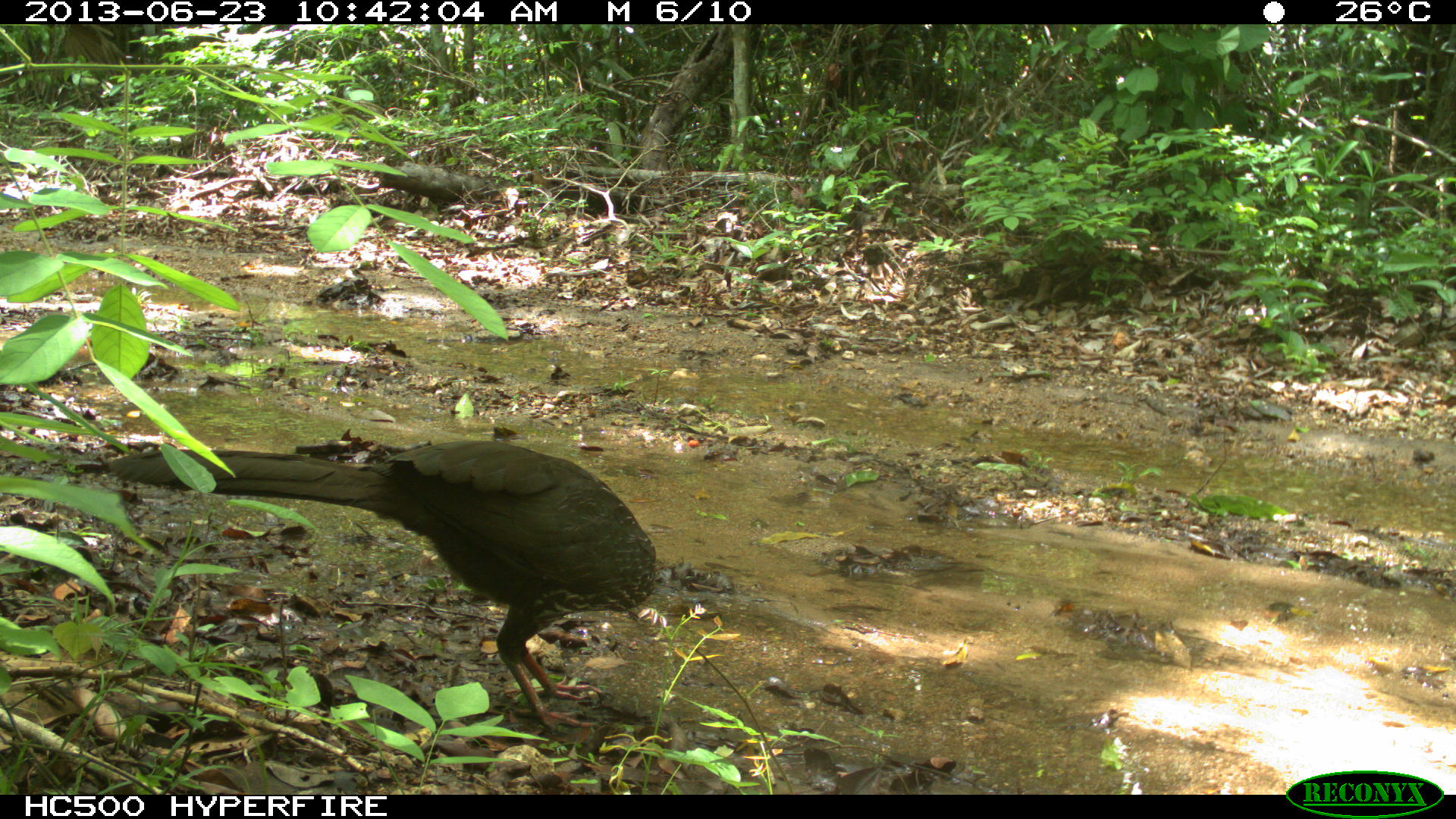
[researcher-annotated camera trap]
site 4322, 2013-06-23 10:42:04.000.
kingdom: Animalia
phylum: Chordata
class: Aves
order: Galliformes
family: Cracidae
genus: Penelope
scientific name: Penelope purpurascens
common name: crested guan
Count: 1.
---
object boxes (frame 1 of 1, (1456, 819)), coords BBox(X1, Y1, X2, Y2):
penelope purpurascens: BBox(106, 439, 657, 735)